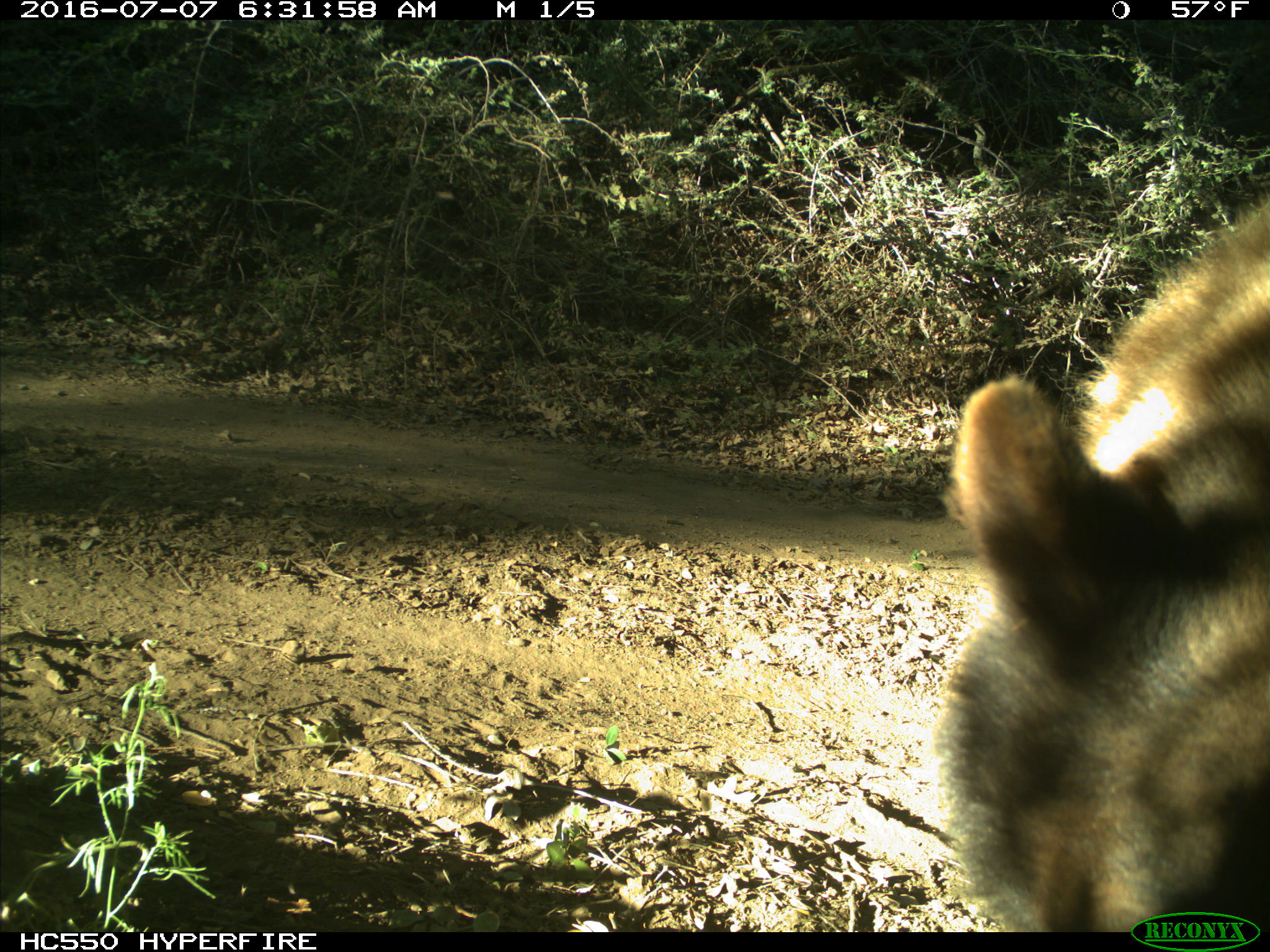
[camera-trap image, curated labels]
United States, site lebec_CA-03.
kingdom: Animalia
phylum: Chordata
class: Mammalia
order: Carnivora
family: Ursidae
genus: Ursus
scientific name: Ursus americanus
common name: american black bear